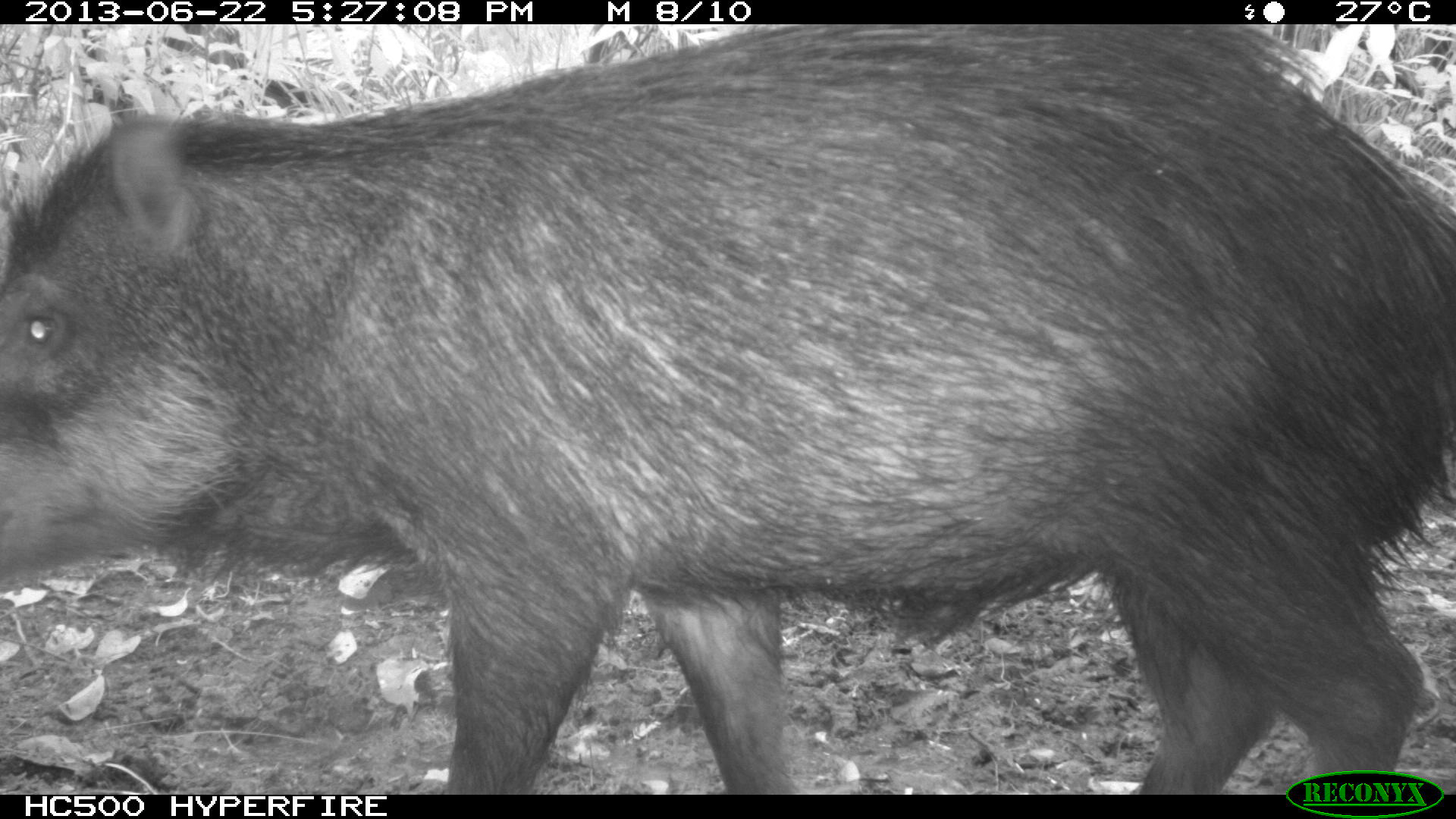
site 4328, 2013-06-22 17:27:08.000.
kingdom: Animalia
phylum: Chordata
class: Mammalia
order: Artiodactyla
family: Tayassuidae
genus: Tayassu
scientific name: Tayassu pecari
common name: white-lipped peccary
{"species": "Tayassu pecari (white-lipped peccary)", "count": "13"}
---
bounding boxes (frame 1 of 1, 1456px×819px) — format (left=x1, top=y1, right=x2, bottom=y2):
tayassu pecari: (left=0, top=22, right=1453, bottom=792)